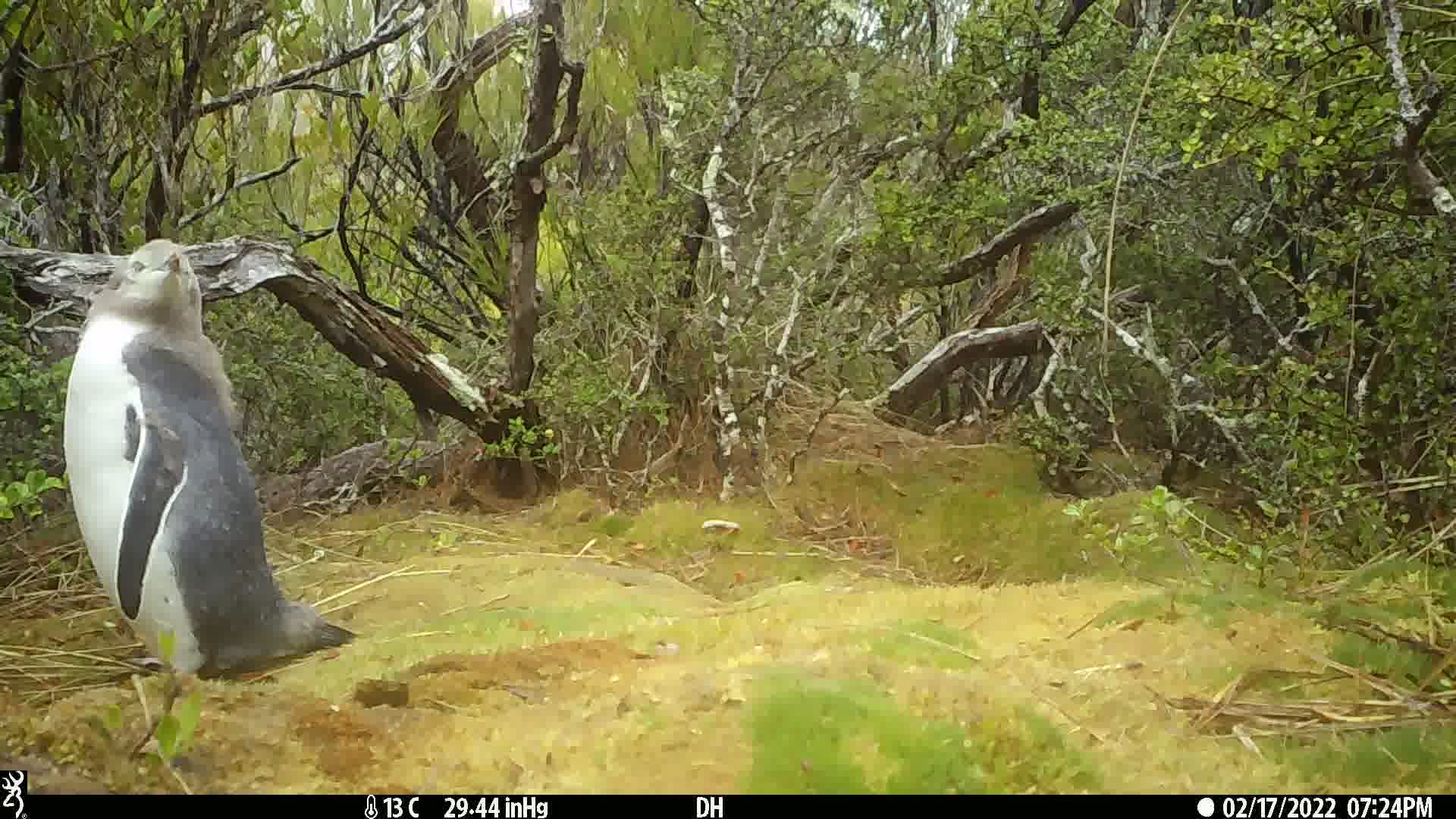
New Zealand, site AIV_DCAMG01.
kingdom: Animalia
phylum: Chordata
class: Aves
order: Sphenisciformes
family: Spheniscidae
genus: Megadyptes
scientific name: Megadyptes antipodes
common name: yellow-eyed penguin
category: yellow eyed penguin